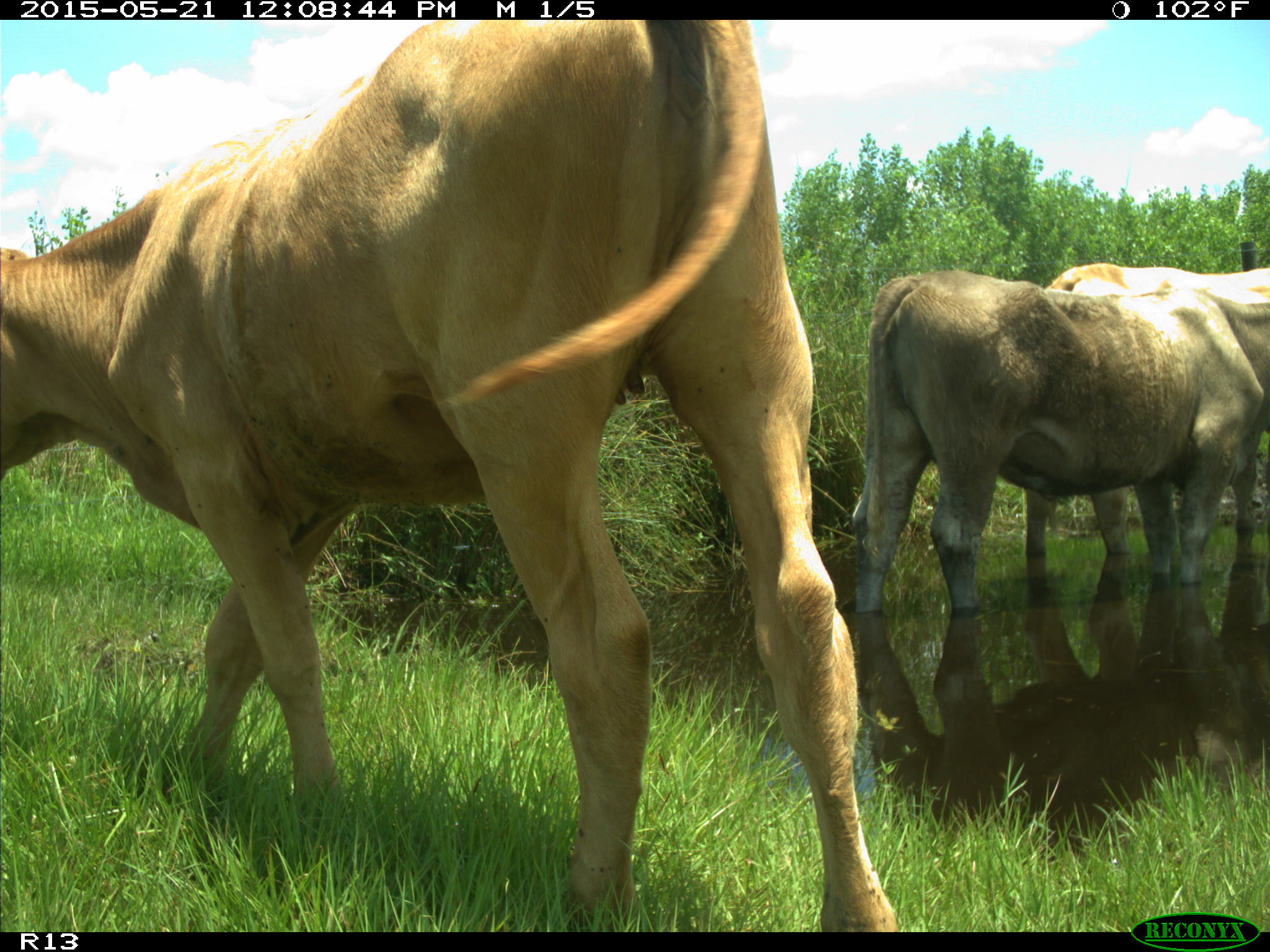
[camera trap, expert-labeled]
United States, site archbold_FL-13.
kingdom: Animalia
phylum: Chordata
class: Mammalia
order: Artiodactyla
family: Bovidae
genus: Bos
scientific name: Bos taurus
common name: domestic cow